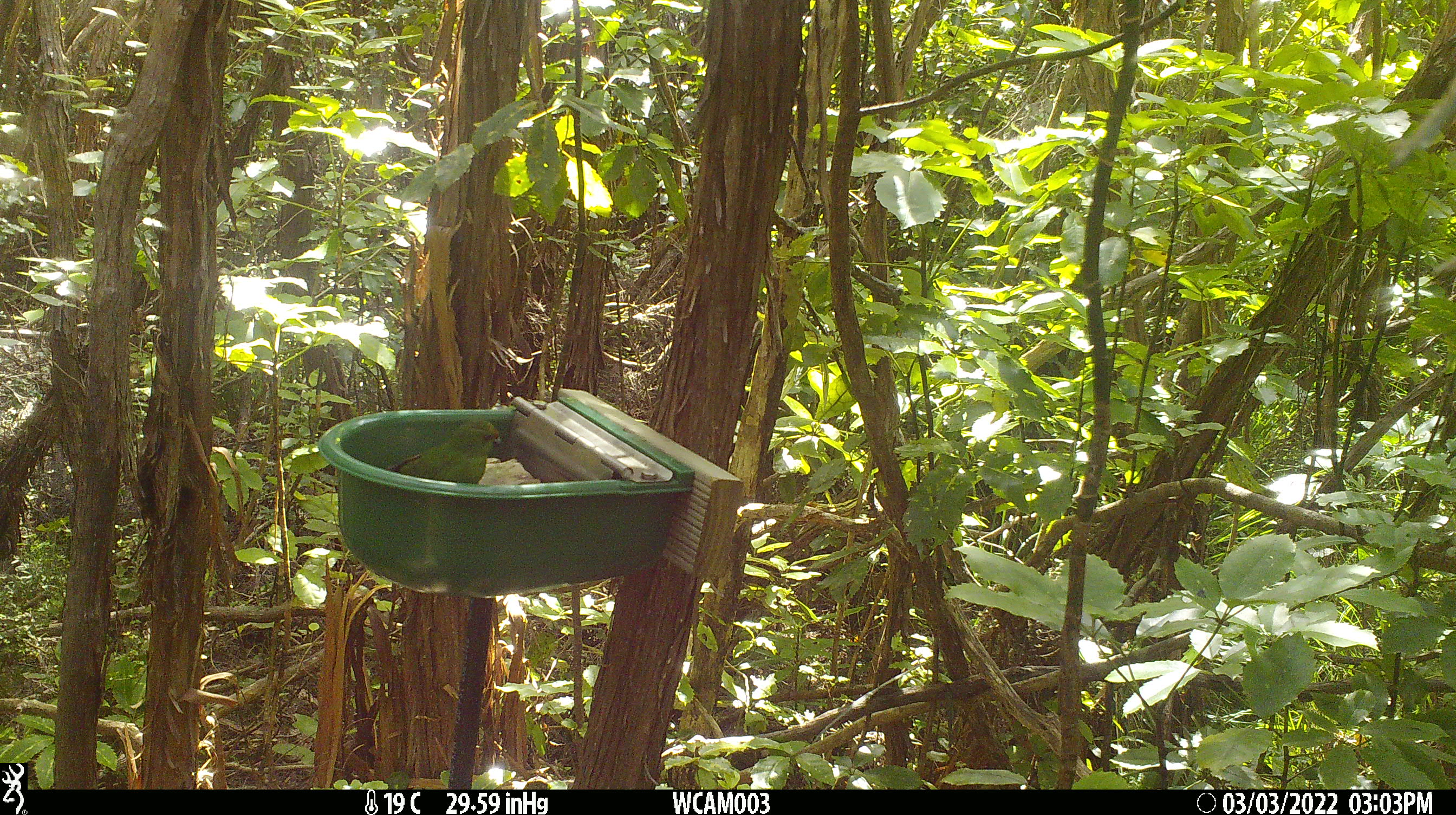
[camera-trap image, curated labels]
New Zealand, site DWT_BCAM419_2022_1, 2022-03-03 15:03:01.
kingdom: Animalia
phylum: Chordata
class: Aves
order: Psittaciformes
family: Psittaculidae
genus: Cyanoramphus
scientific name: Cyanoramphus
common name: parakeet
Parakeet (Cyanoramphus).